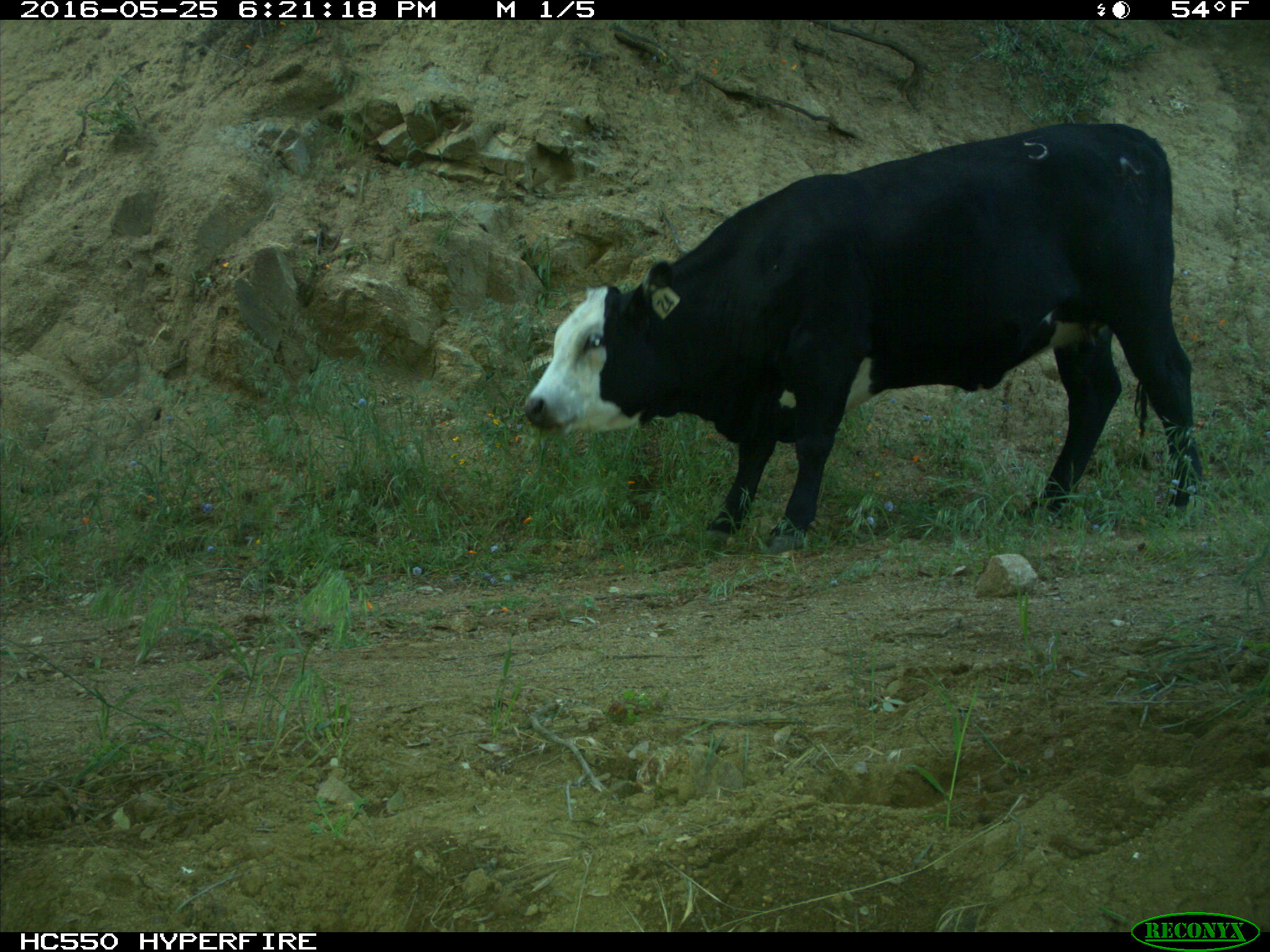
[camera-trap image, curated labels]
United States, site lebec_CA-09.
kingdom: Animalia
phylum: Chordata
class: Mammalia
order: Artiodactyla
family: Bovidae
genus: Bos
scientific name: Bos taurus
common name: domestic cow